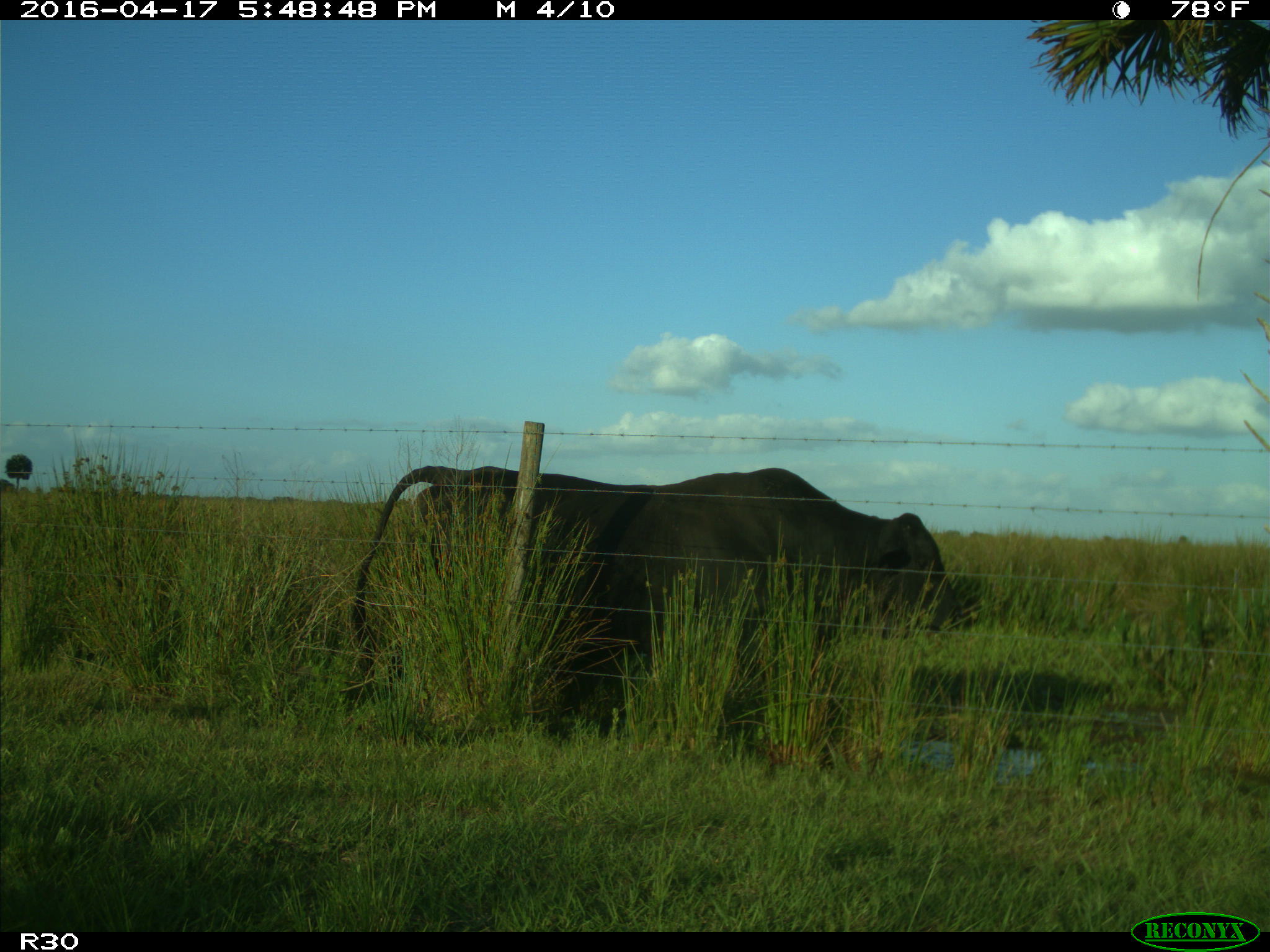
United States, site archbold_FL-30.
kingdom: Animalia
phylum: Chordata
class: Mammalia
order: Artiodactyla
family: Bovidae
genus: Bos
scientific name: Bos taurus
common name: domestic cow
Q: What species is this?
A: Bos taurus (domestic cow).